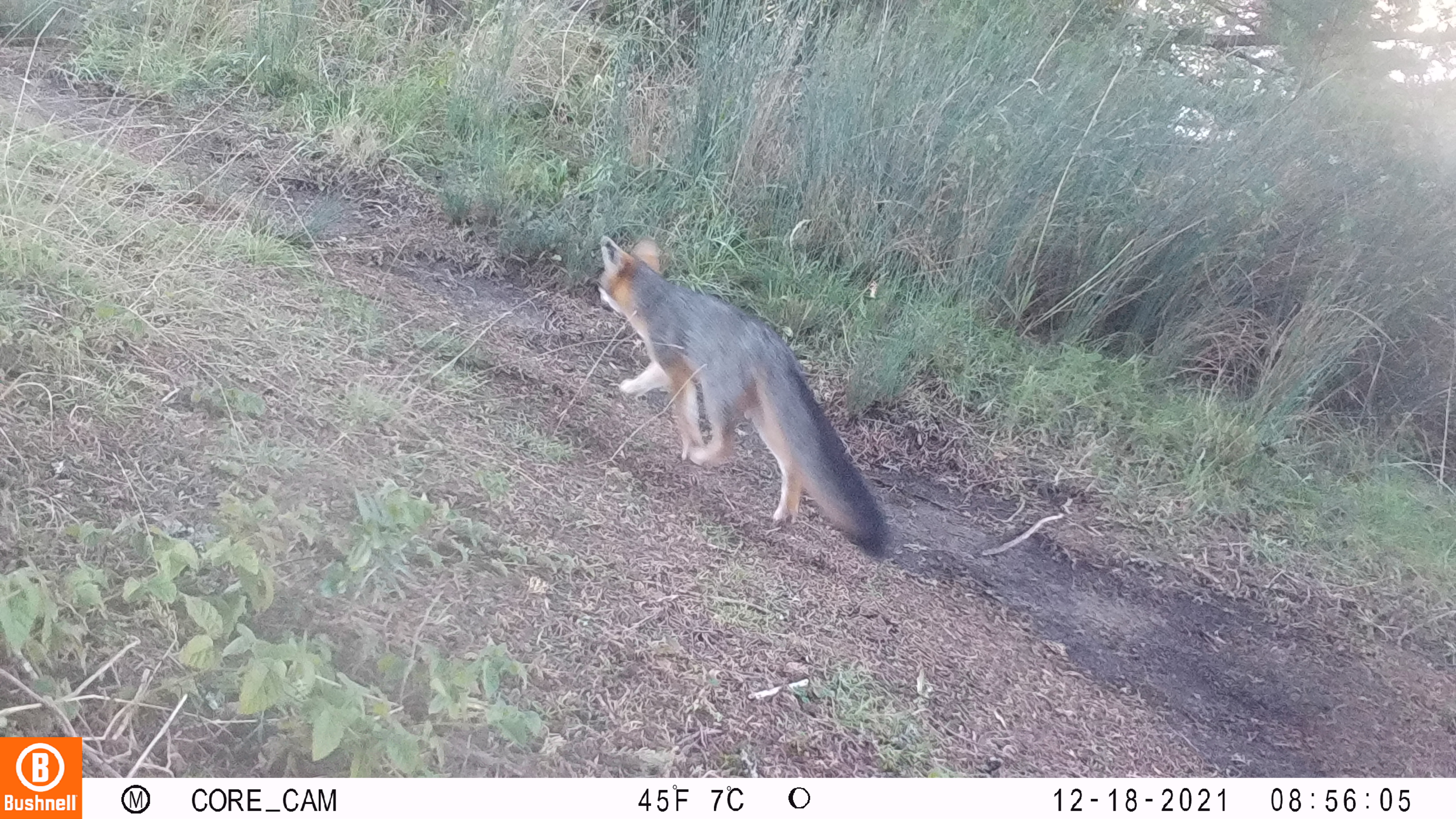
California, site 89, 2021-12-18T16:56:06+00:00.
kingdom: Animalia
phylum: Chordata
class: Mammalia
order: Carnivora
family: Canidae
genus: Urocyon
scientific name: Urocyon cinereoargenteus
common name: gray fox